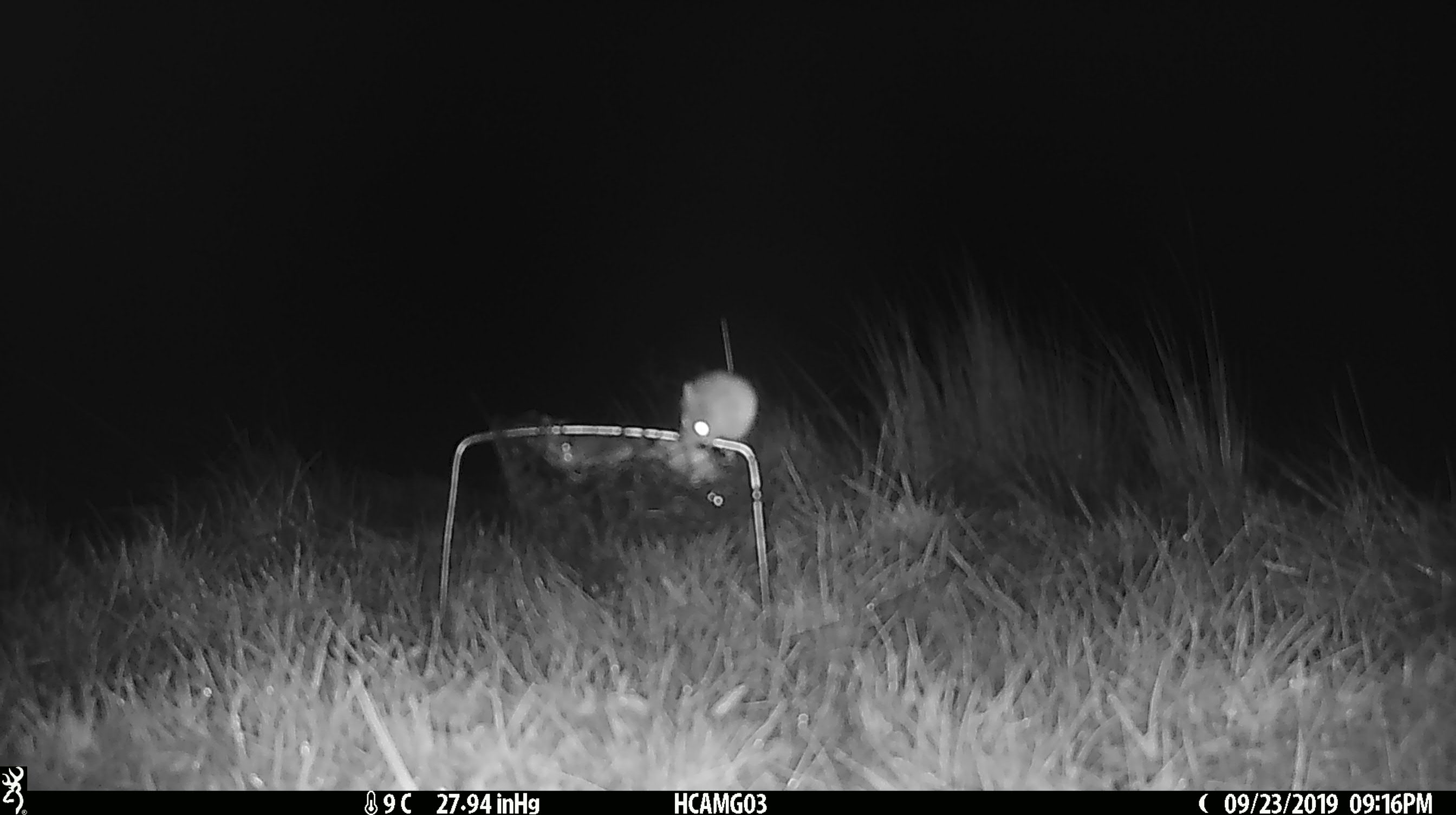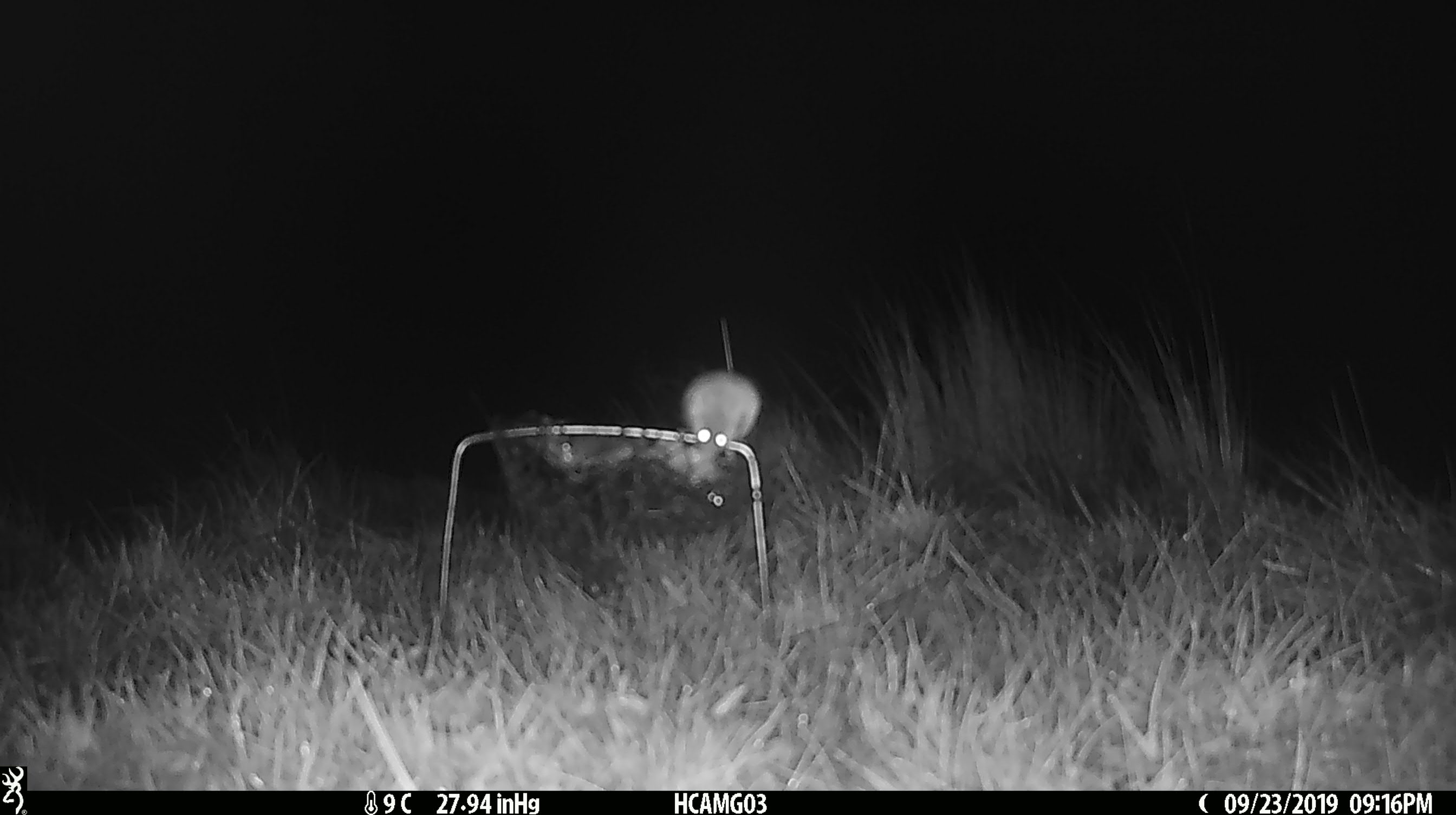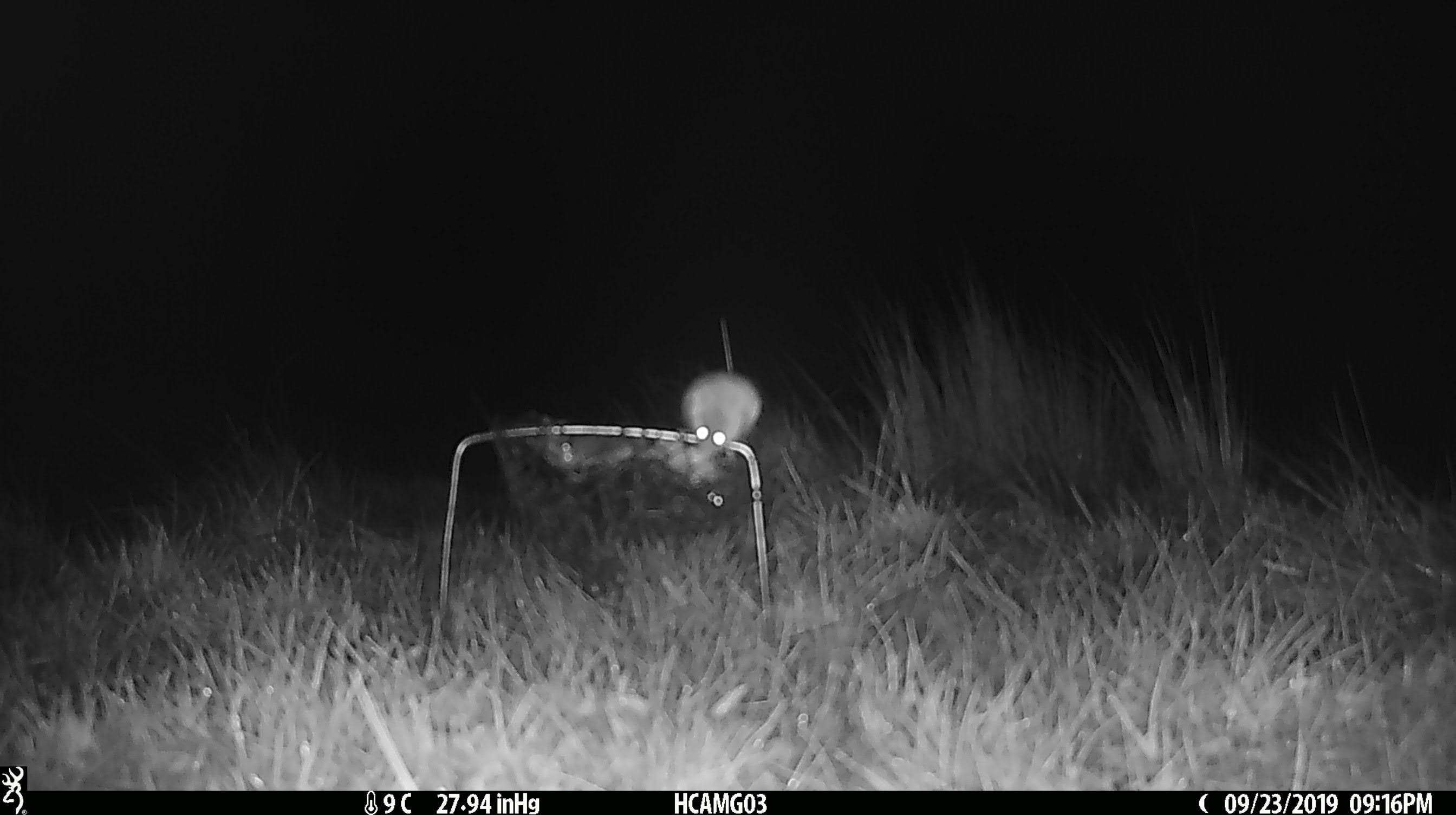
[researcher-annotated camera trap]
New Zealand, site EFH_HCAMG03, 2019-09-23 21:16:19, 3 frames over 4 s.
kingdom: Animalia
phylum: Chordata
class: Mammalia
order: Rodentia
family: Muridae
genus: Mus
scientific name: Mus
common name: mouse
Mouse (Mus).